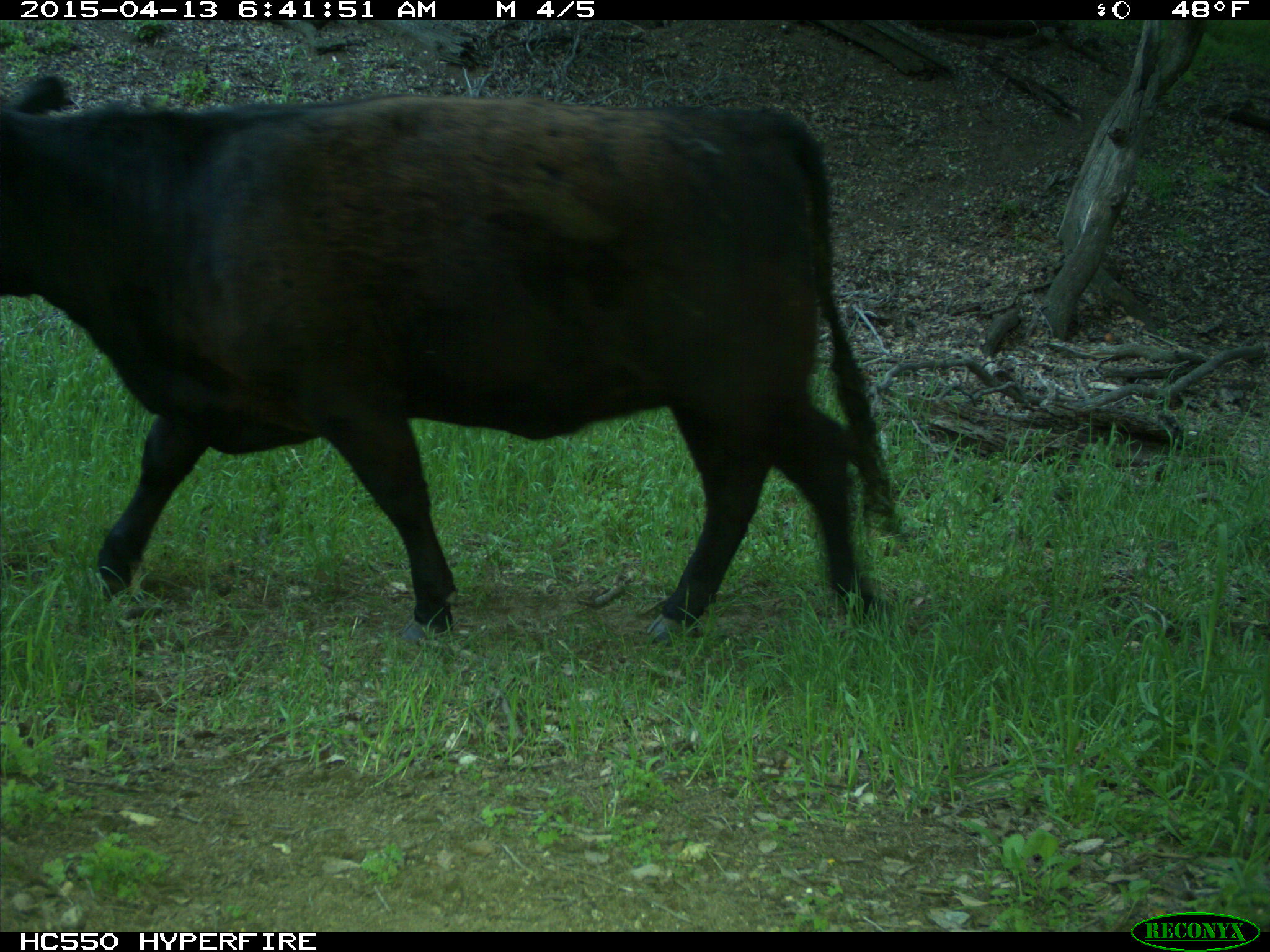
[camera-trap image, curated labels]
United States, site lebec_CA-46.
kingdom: Animalia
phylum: Chordata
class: Mammalia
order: Artiodactyla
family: Bovidae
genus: Bos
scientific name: Bos taurus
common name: domestic cow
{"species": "Bos taurus (domestic cow)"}